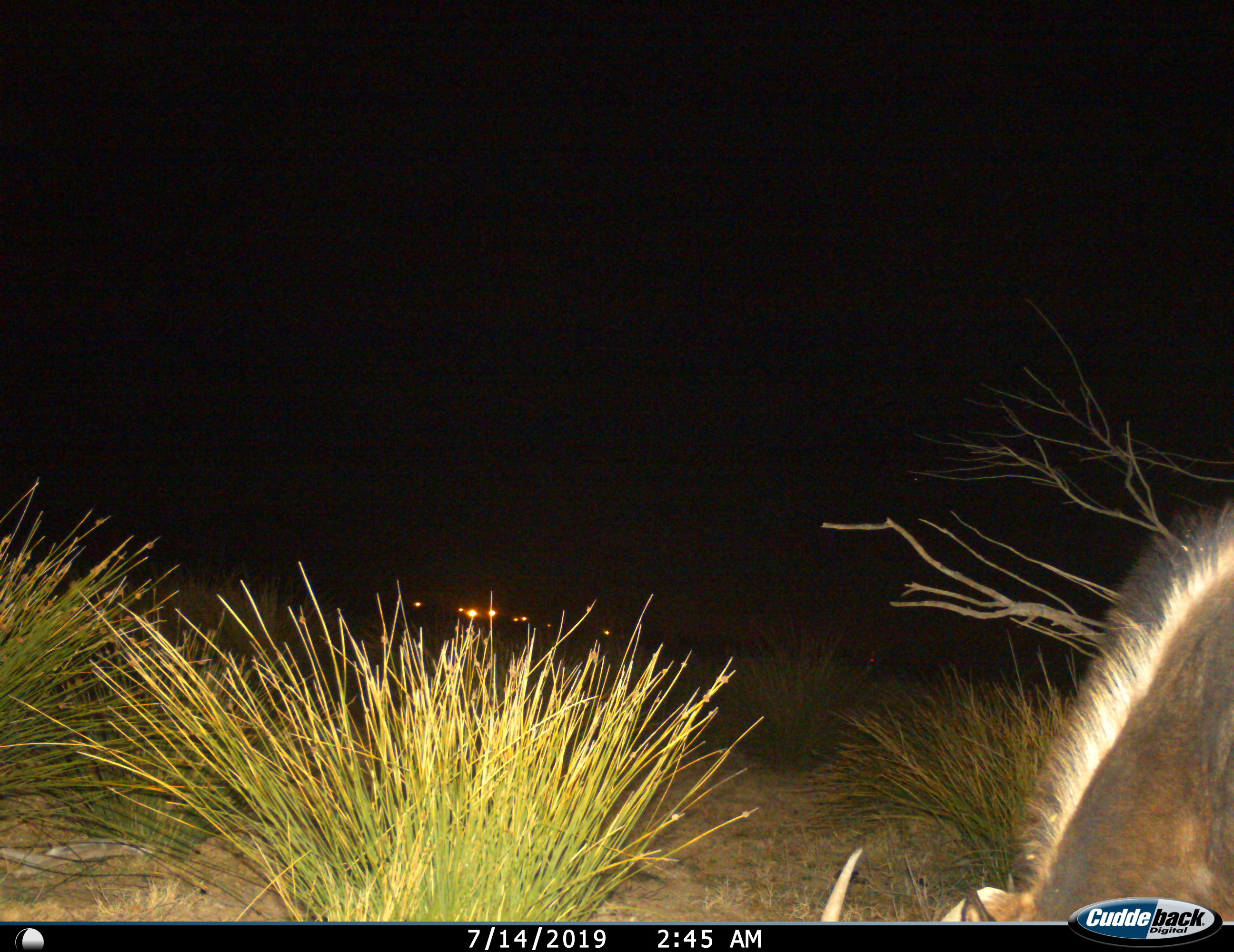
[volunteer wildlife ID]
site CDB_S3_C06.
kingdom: Animalia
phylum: Chordata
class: Mammalia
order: Artiodactyla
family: Bovidae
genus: Connochaetes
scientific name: Connochaetes gnou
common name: black wildebeest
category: wildebeestblack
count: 1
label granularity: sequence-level